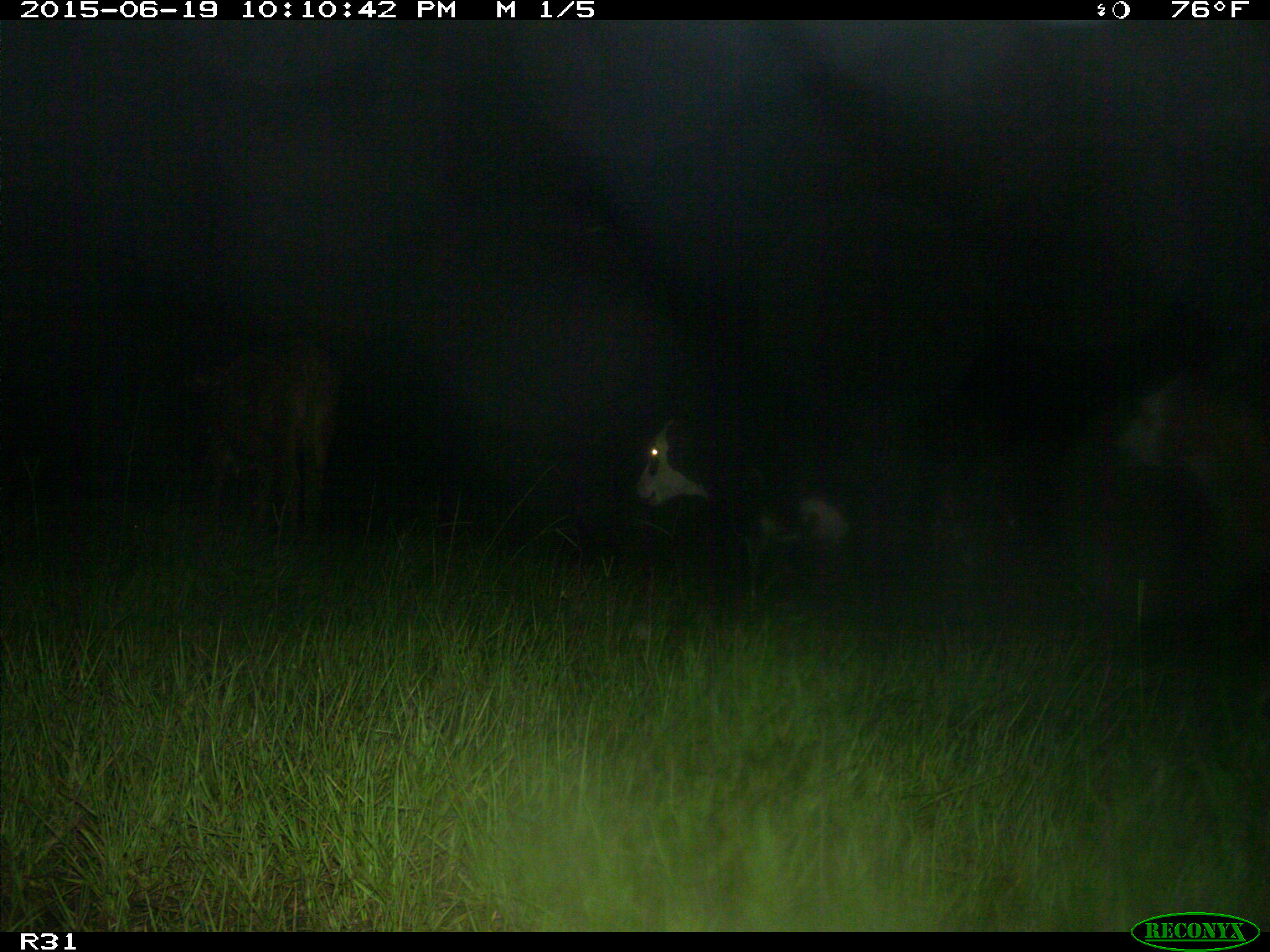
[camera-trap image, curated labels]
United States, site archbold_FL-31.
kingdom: Animalia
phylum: Chordata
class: Mammalia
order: Artiodactyla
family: Bovidae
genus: Bos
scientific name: Bos taurus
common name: domestic cow